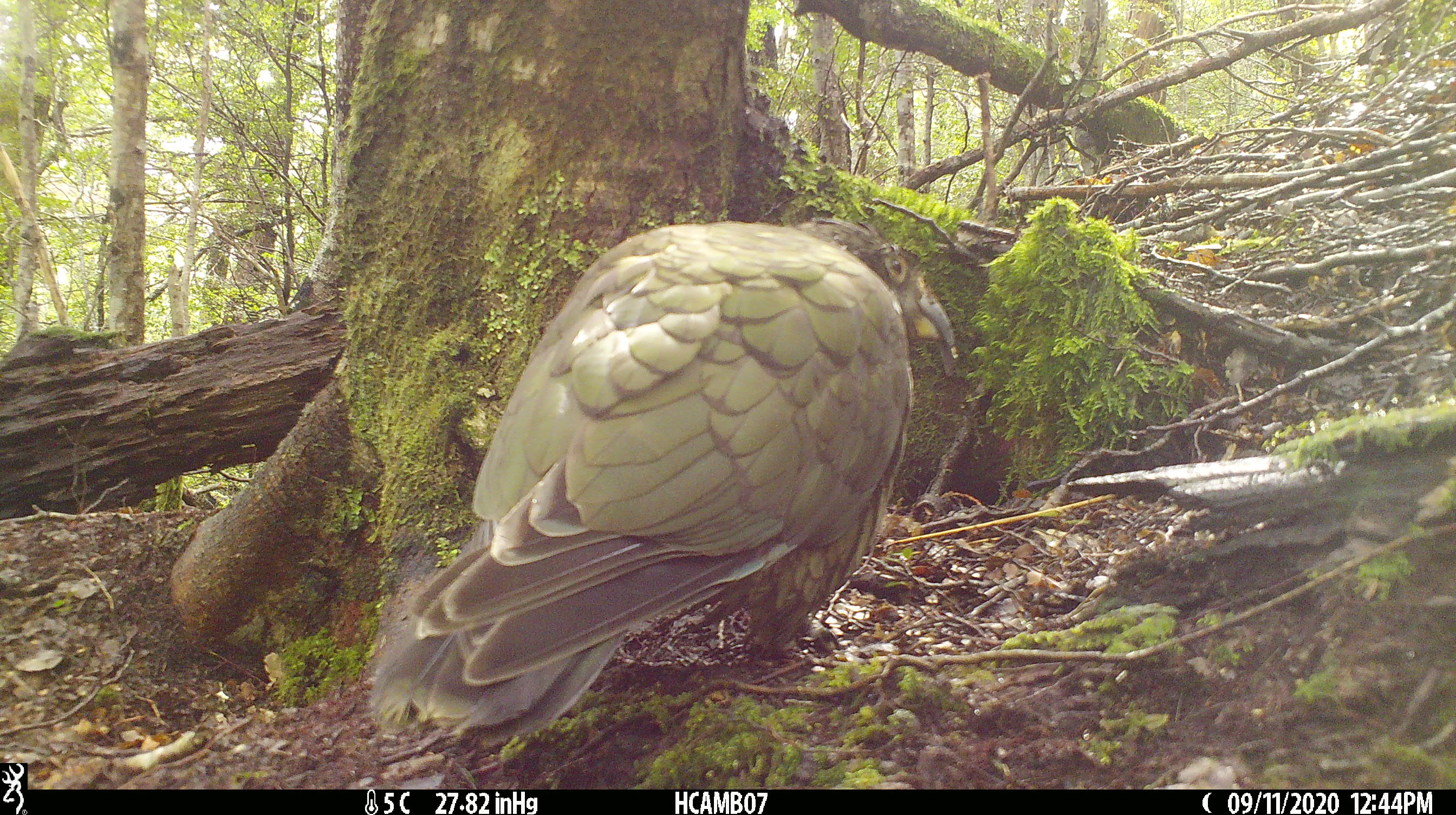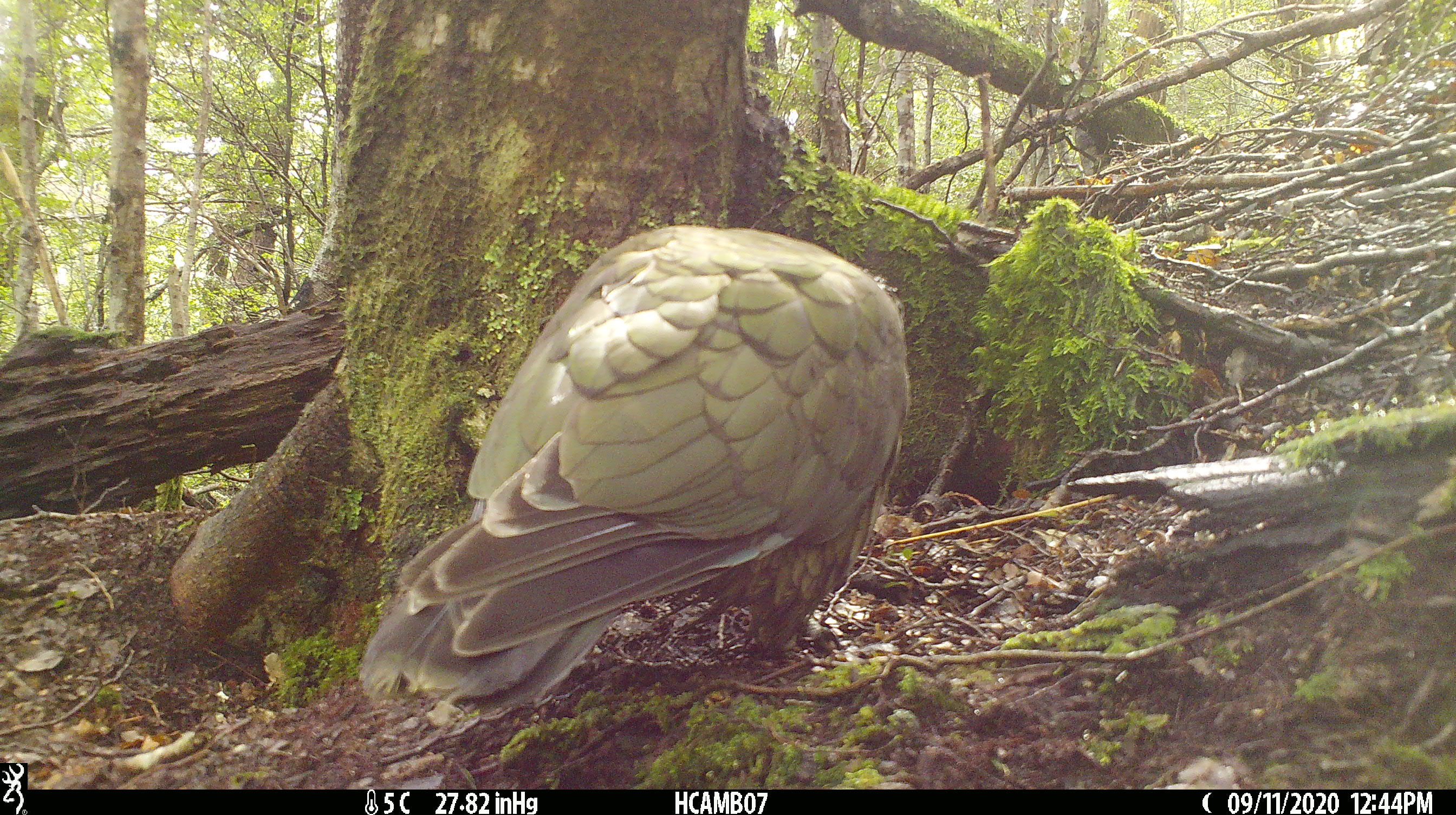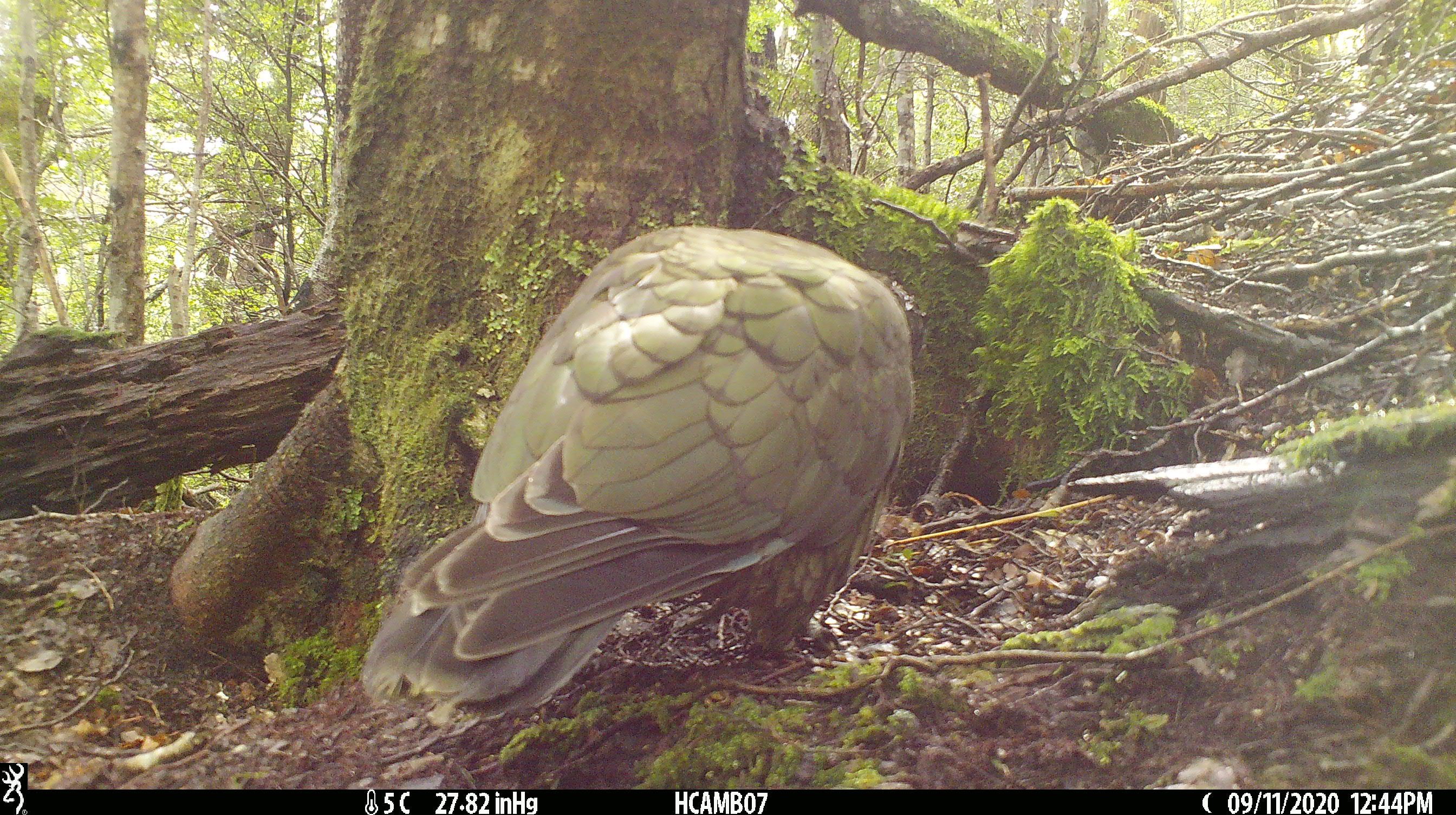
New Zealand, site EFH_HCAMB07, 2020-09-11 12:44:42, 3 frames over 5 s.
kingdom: Animalia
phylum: Chordata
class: Aves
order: Psittaciformes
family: Strigopidae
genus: Nestor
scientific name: Nestor notabilis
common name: kea